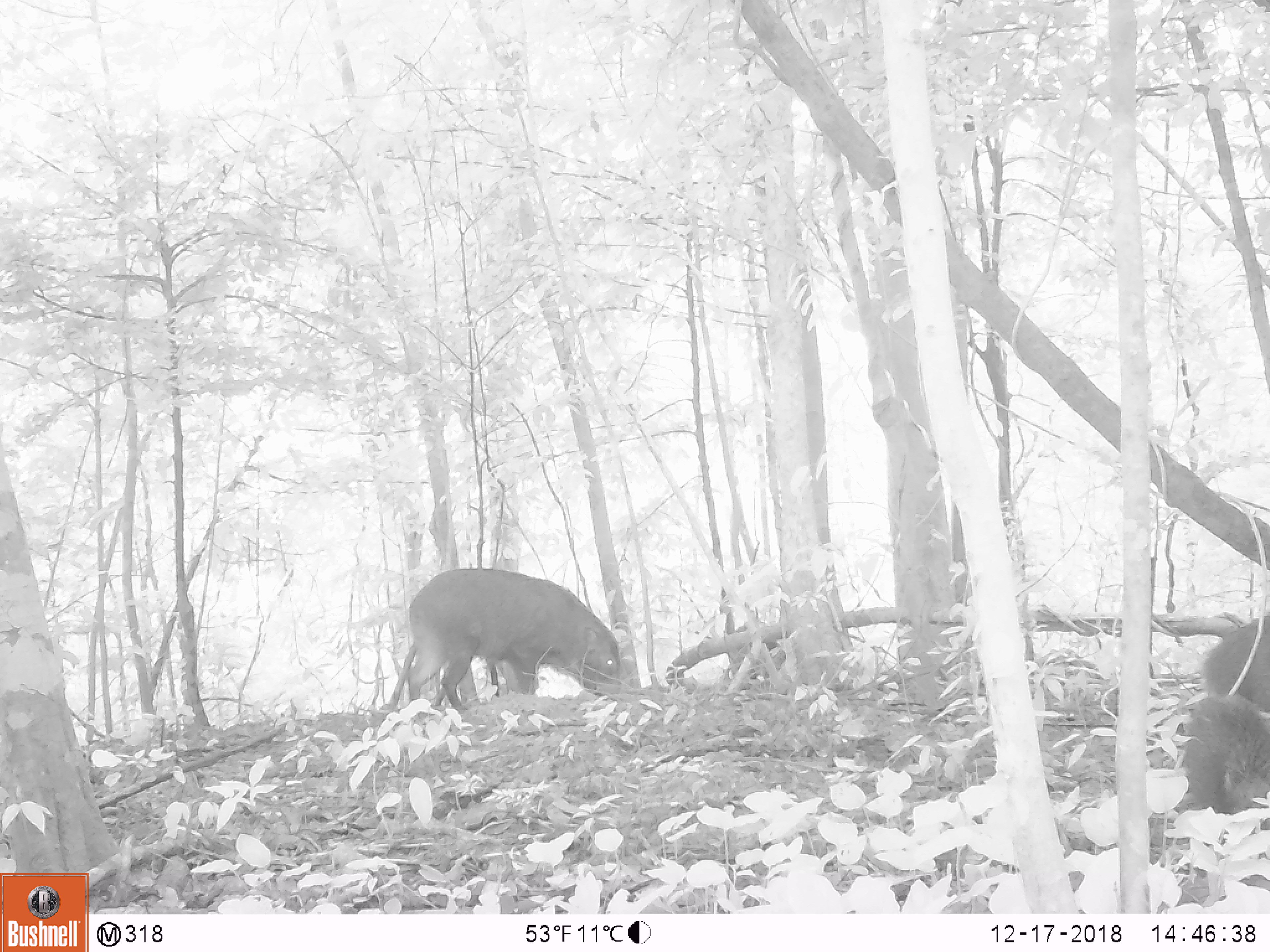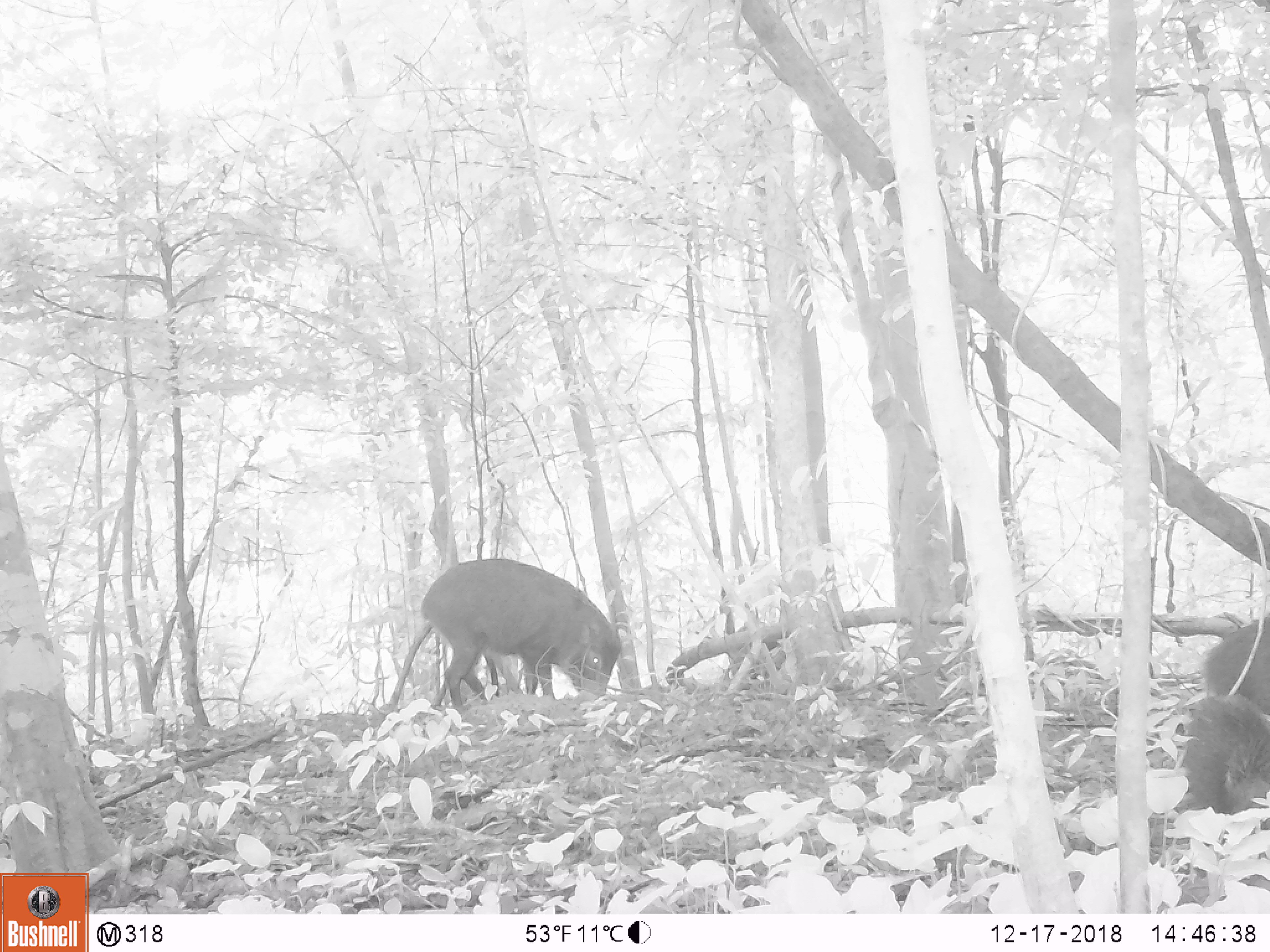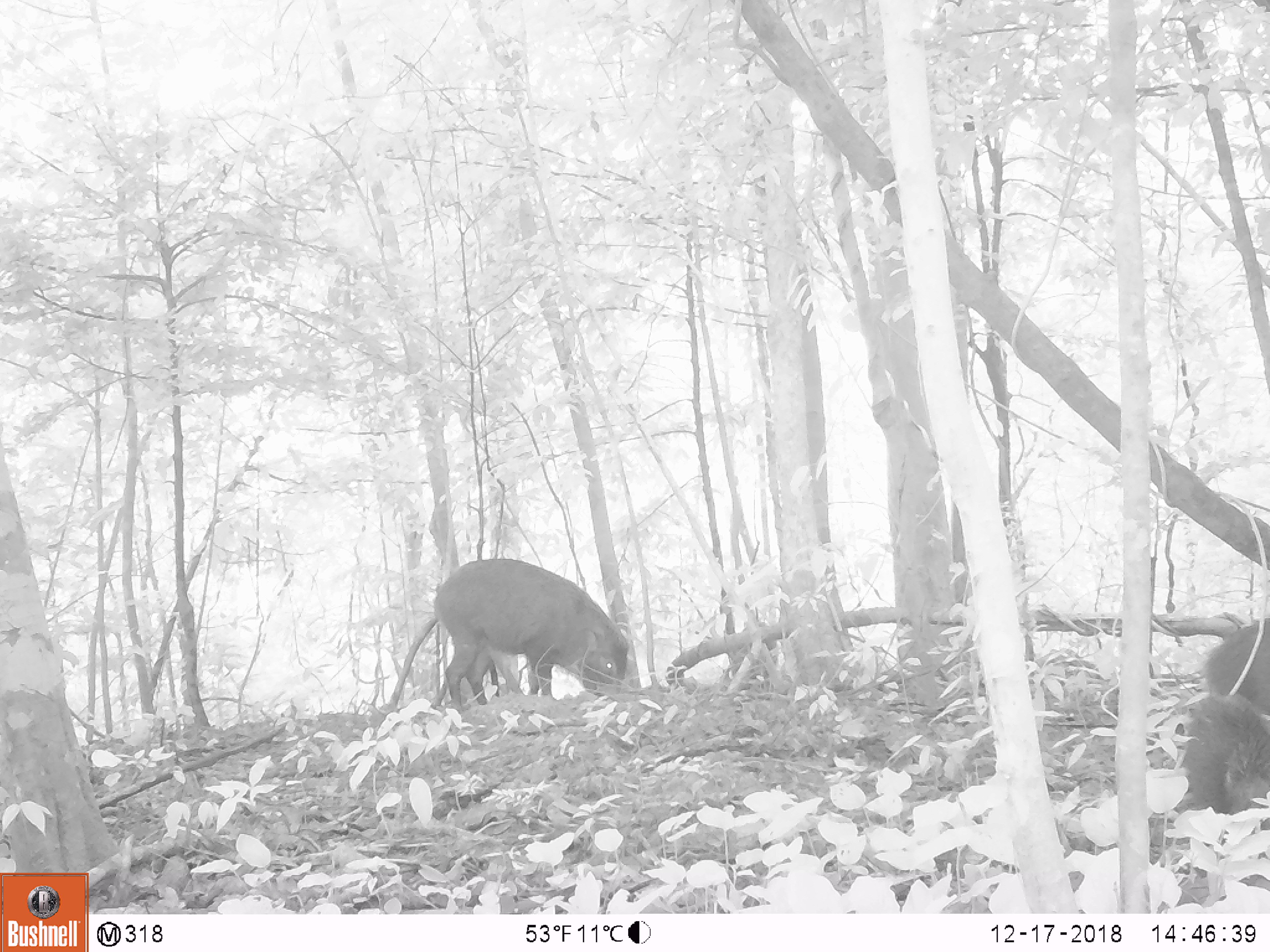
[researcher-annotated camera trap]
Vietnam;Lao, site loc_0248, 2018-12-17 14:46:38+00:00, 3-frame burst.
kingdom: Animalia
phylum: Chordata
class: Mammalia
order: Artiodactyla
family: Suidae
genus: Sus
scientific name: Sus scrofa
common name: eurasian wild pig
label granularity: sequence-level